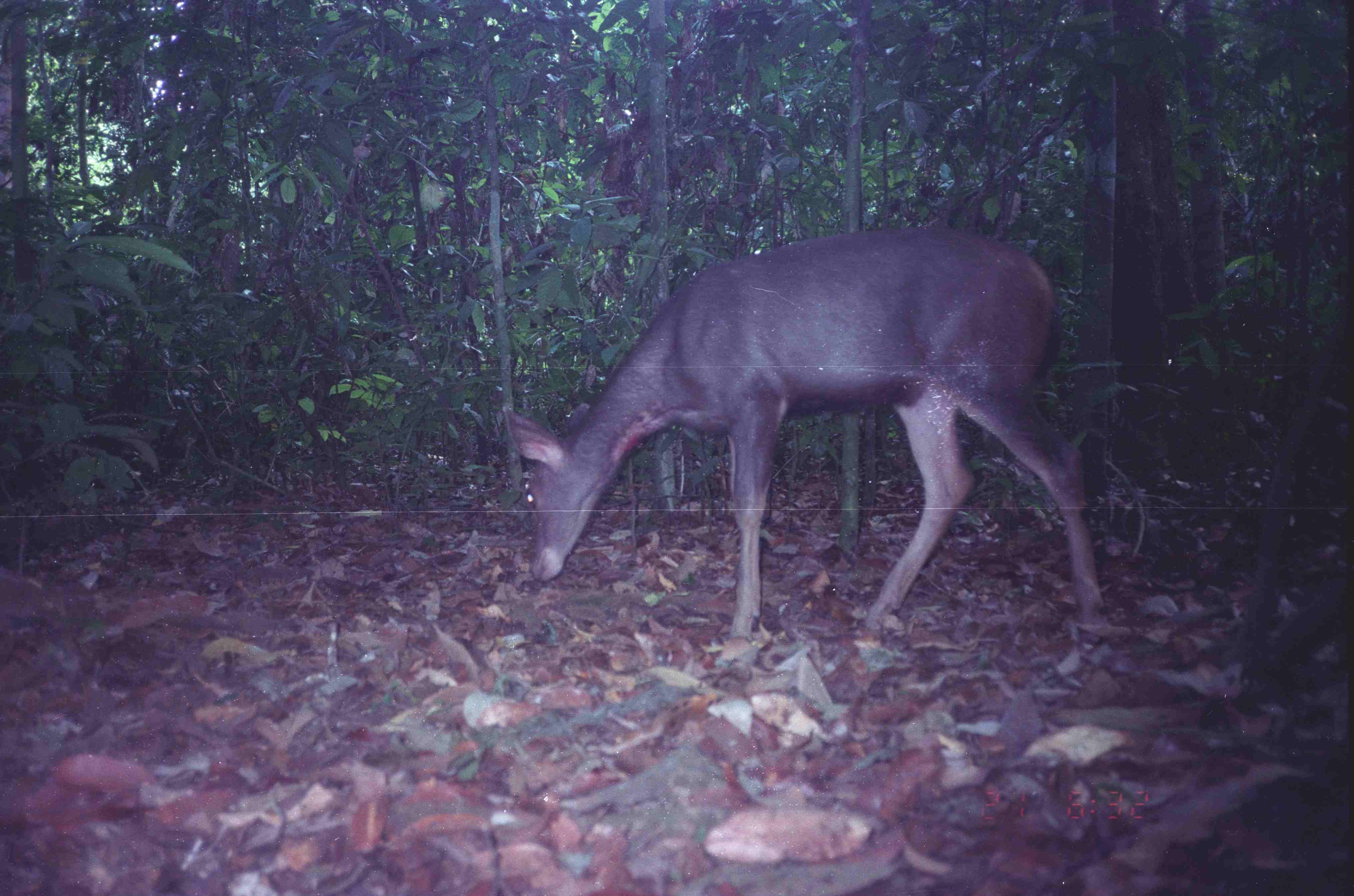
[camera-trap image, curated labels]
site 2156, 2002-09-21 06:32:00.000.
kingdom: Animalia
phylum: Chordata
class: Mammalia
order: Artiodactyla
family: Cervidae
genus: Rusa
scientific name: Rusa unicolor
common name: sambar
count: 1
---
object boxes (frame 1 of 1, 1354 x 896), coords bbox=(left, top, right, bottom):
rusa unicolor: bbox=(505, 228, 1110, 646)